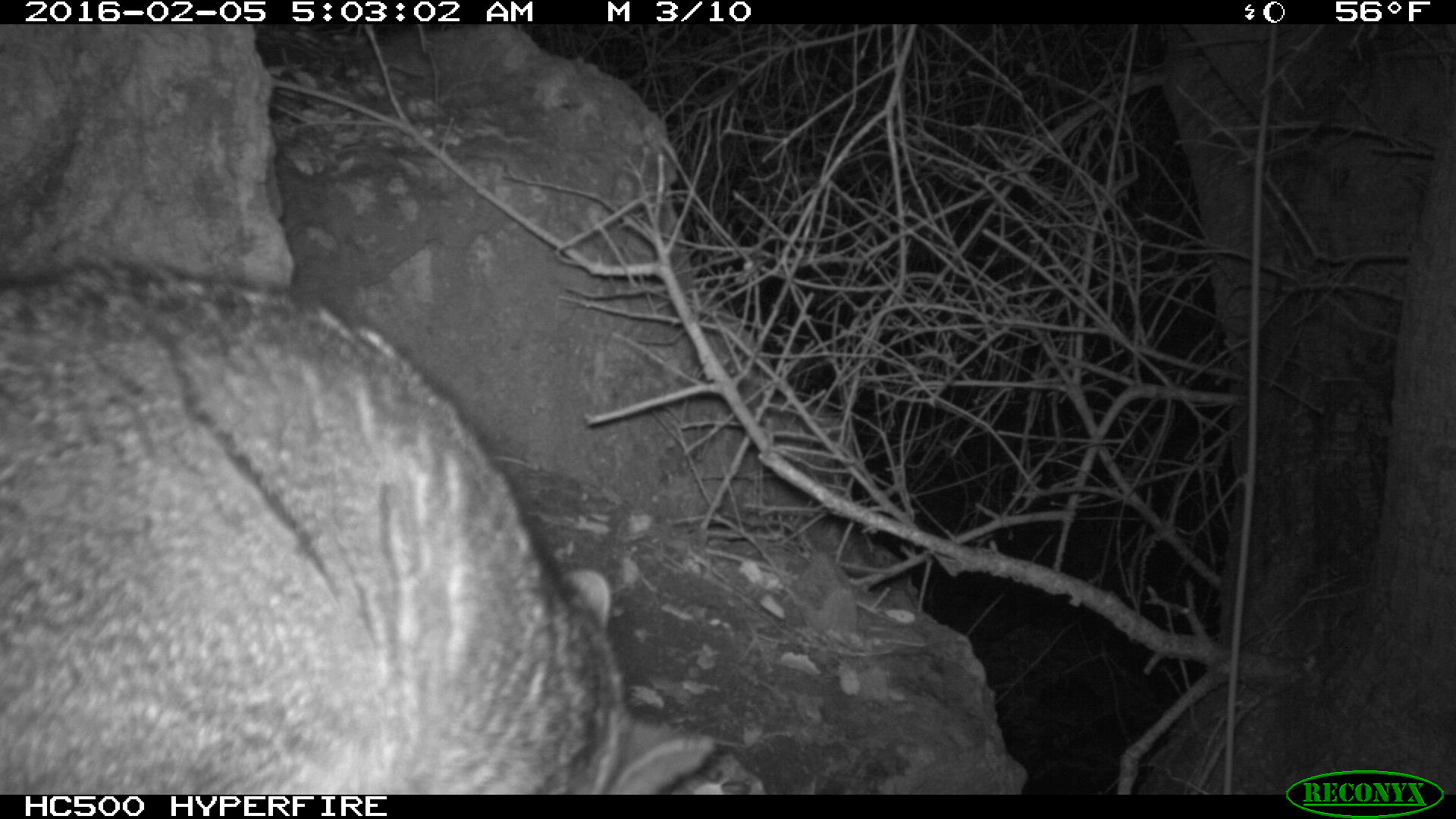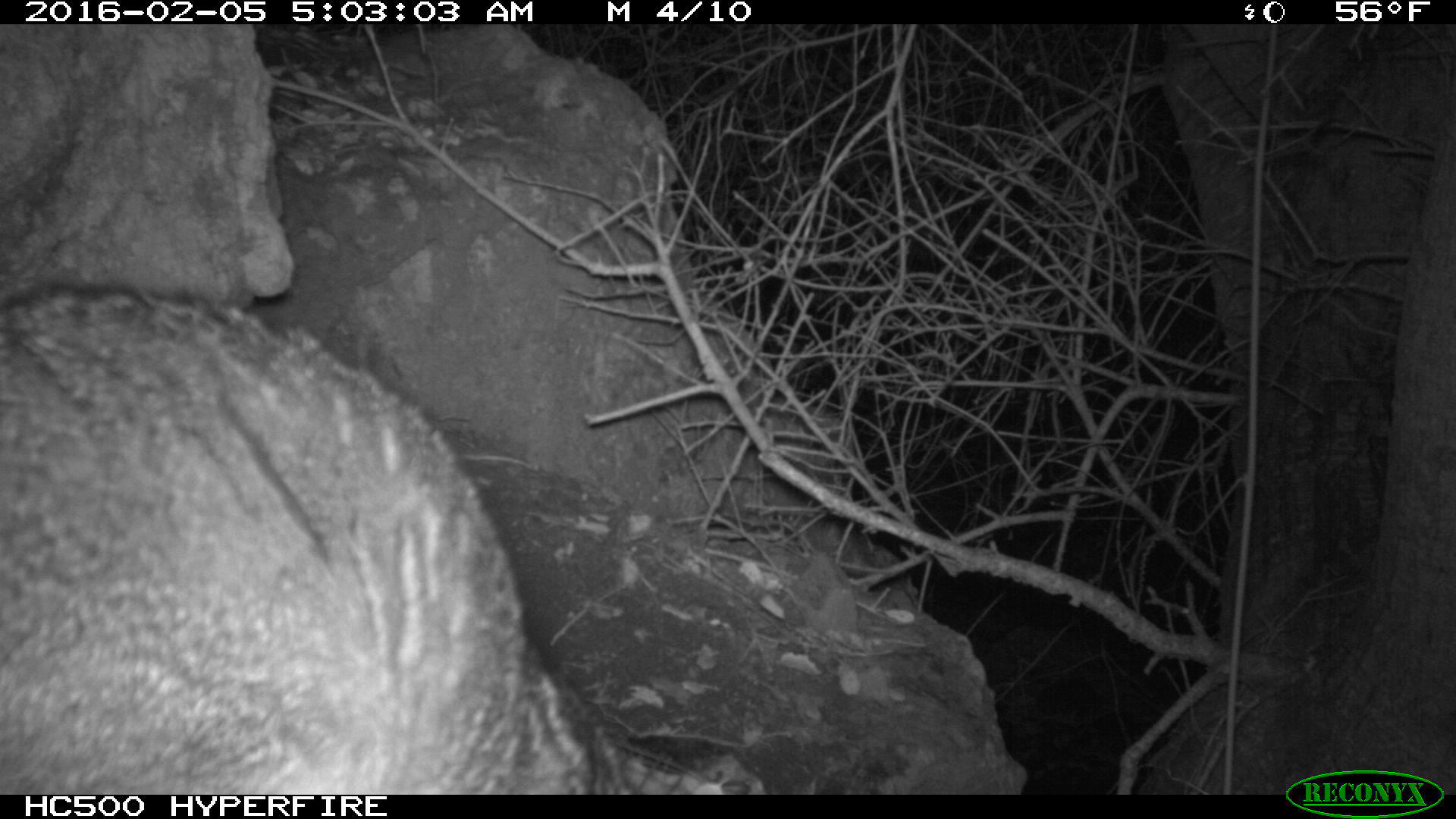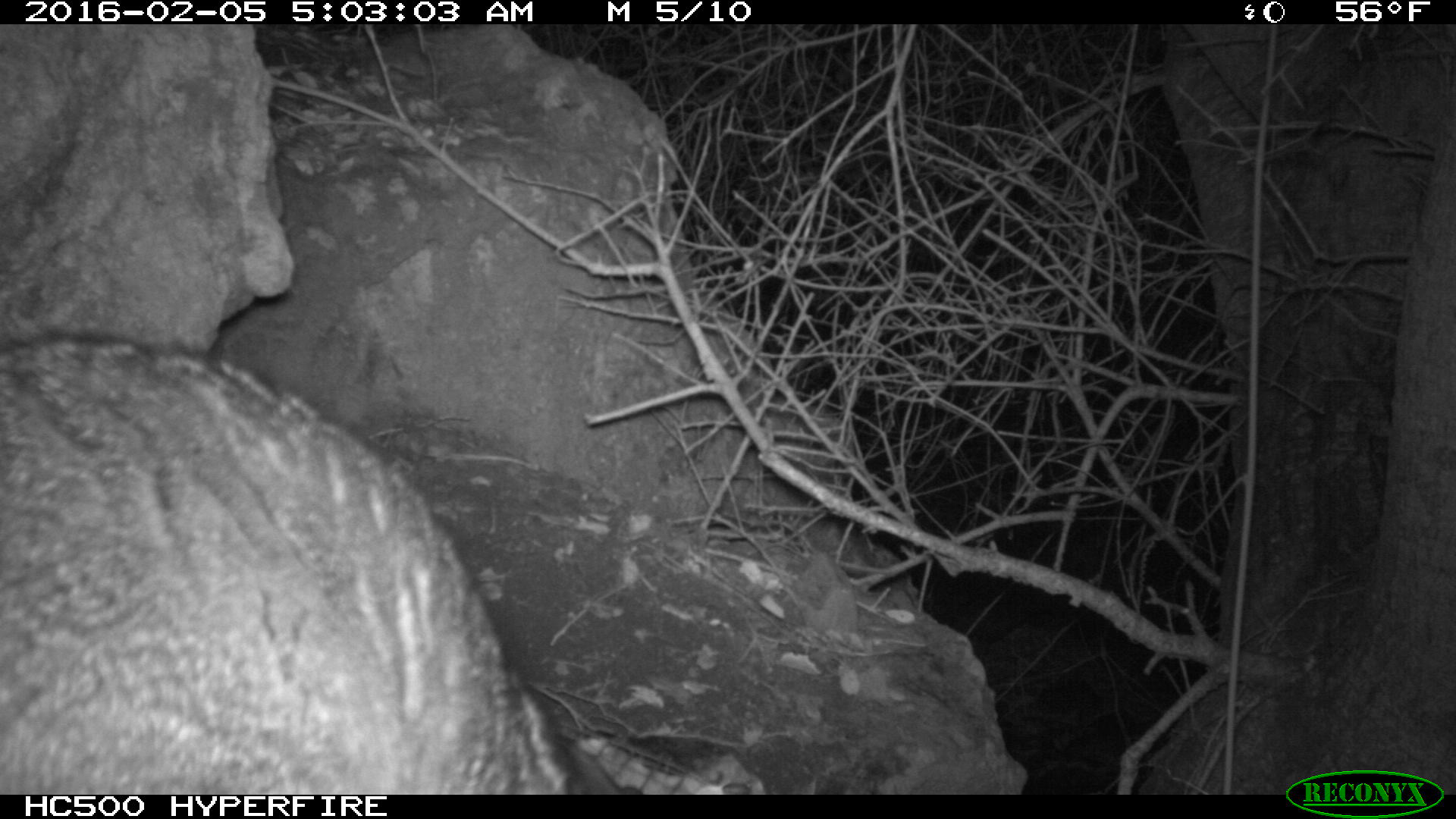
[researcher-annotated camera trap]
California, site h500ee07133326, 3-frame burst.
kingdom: Animalia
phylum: Chordata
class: Mammalia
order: Carnivora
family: Canidae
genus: Urocyon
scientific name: Urocyon littoralis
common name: island fox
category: fox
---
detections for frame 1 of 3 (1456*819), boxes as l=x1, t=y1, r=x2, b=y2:
fox: l=0, t=259, r=717, b=792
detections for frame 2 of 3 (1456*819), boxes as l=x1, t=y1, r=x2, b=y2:
fox: l=0, t=283, r=632, b=794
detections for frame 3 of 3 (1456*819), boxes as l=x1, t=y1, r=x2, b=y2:
fox: l=0, t=332, r=582, b=794